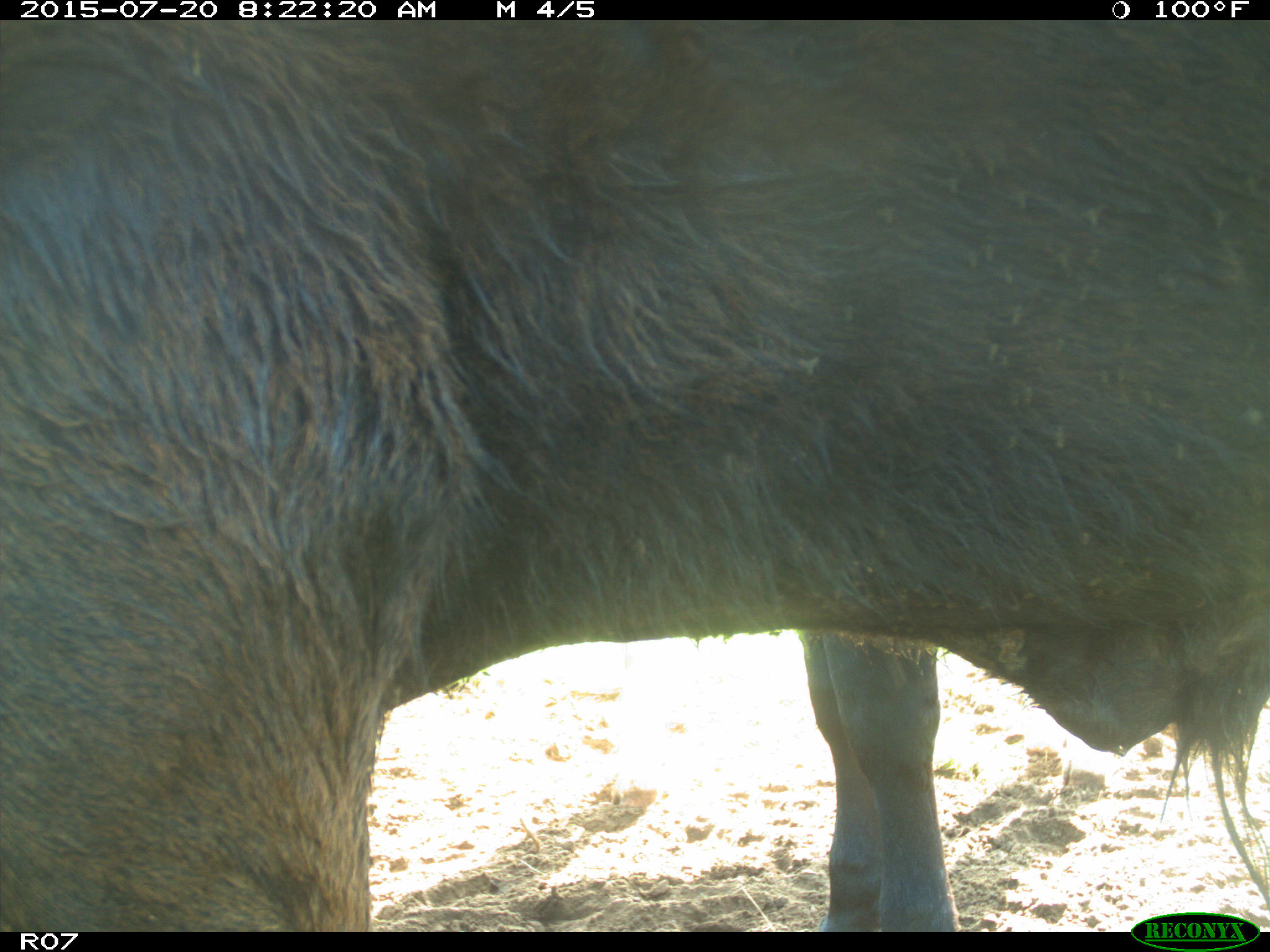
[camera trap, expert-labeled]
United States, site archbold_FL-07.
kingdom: Animalia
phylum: Chordata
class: Mammalia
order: Artiodactyla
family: Bovidae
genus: Bos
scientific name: Bos taurus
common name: domestic cow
Bos taurus (domestic cow).